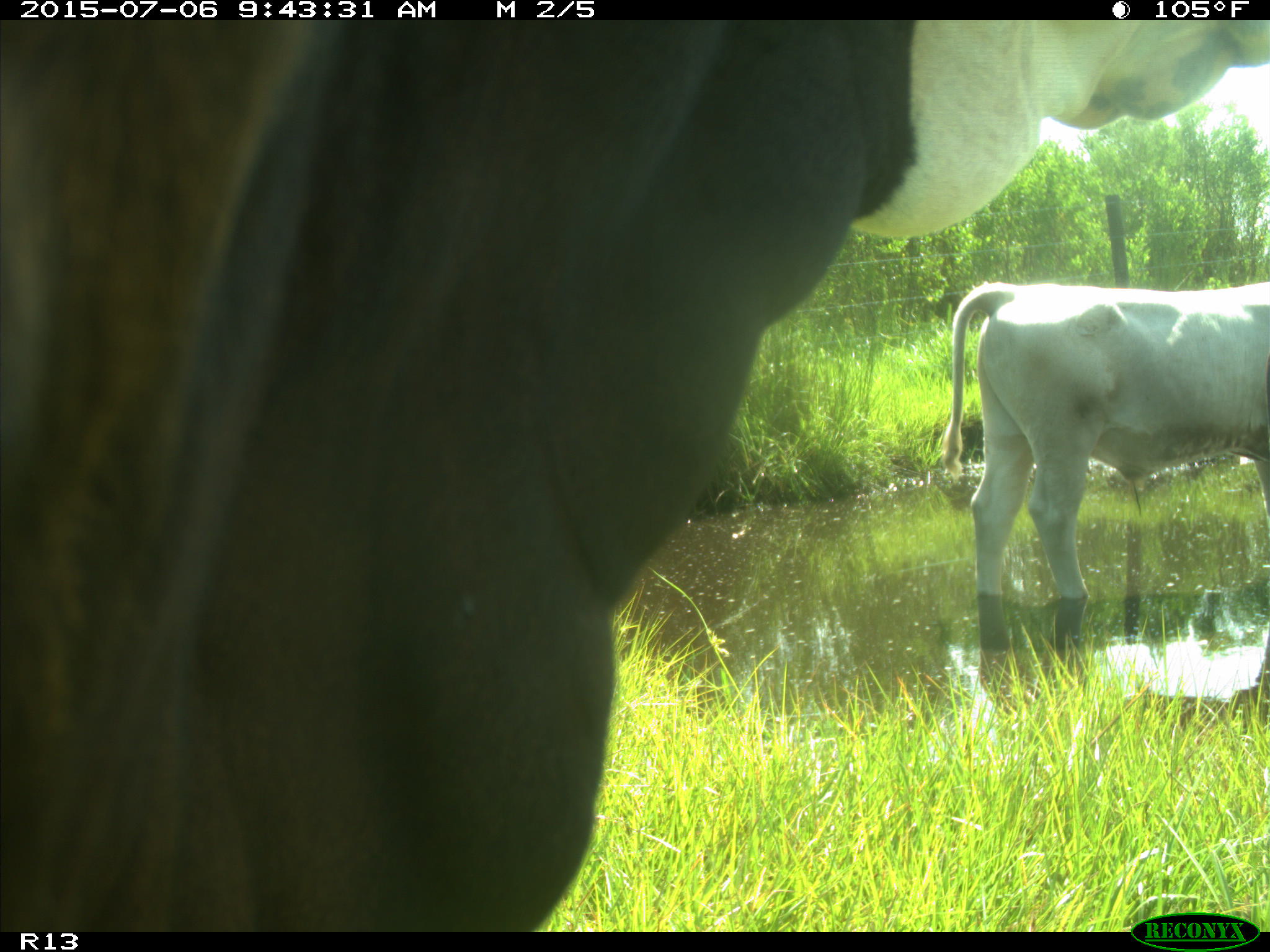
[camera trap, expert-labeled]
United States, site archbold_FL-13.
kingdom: Animalia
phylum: Chordata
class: Mammalia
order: Artiodactyla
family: Bovidae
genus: Bos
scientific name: Bos taurus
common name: domestic cow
Bos taurus (domestic cow).